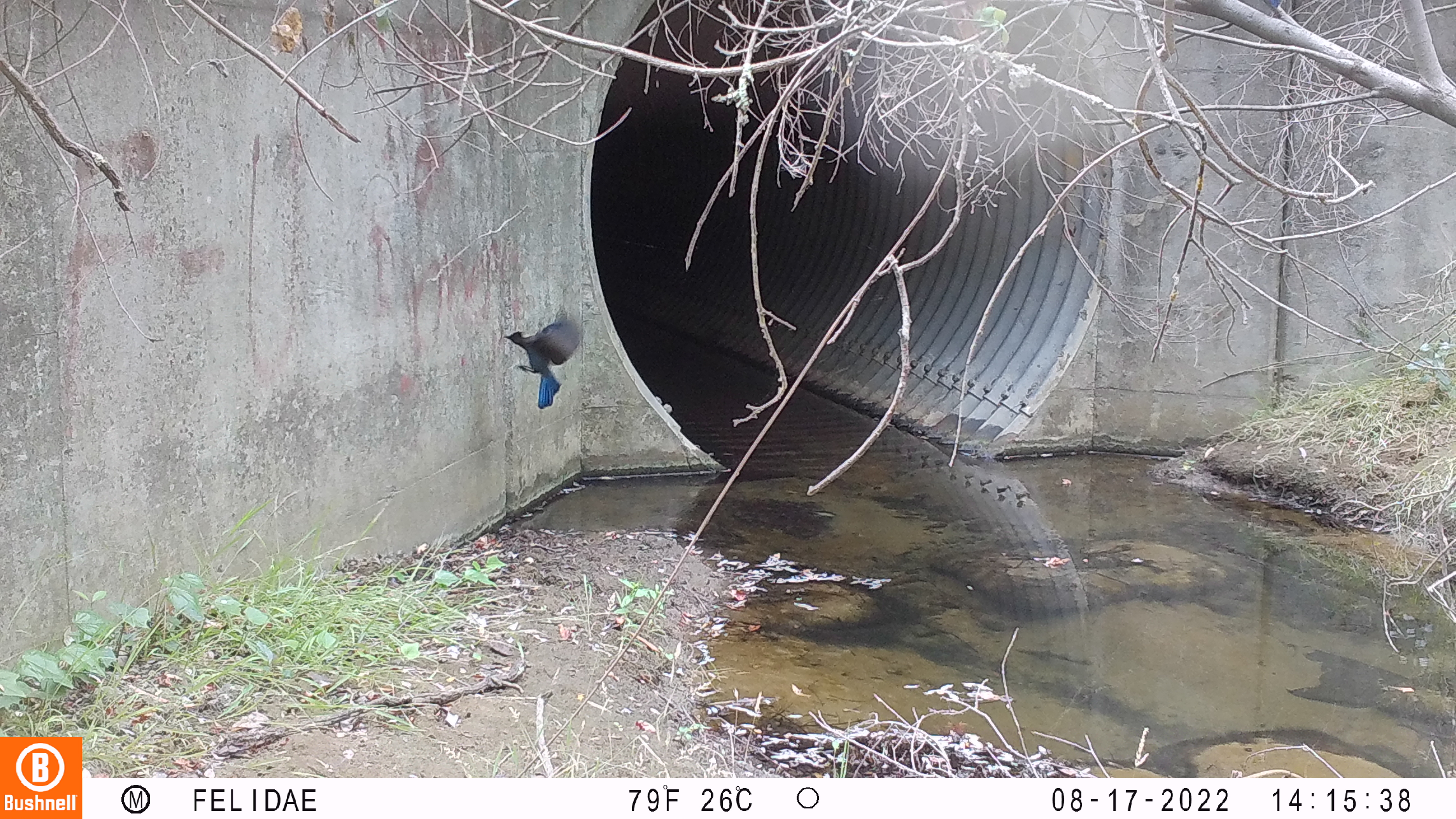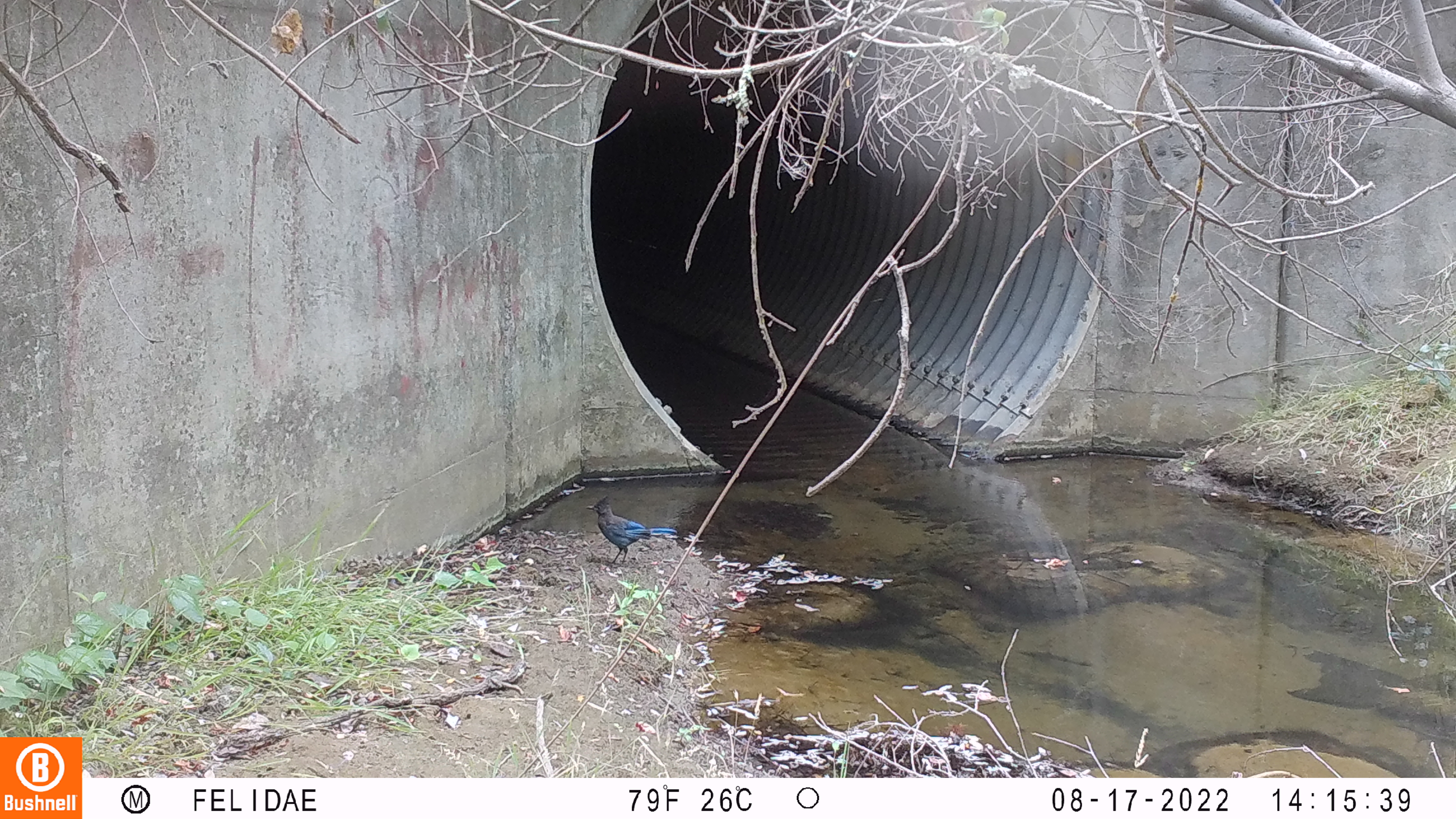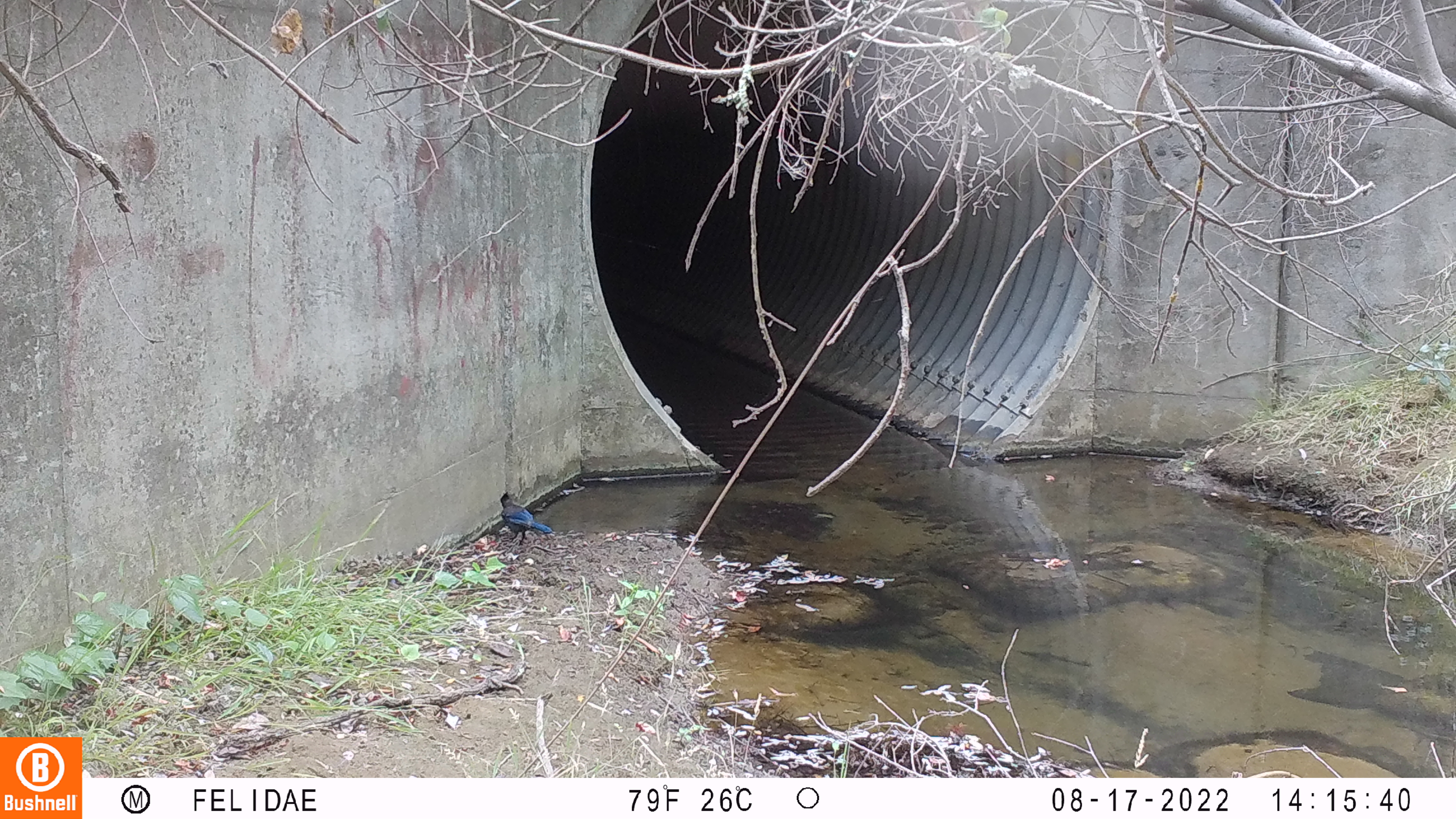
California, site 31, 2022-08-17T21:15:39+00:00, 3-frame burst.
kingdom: Animalia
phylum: Chordata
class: Aves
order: Passeriformes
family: Corvidae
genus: Cyanocitta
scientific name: Cyanocitta stelleri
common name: steller's jay